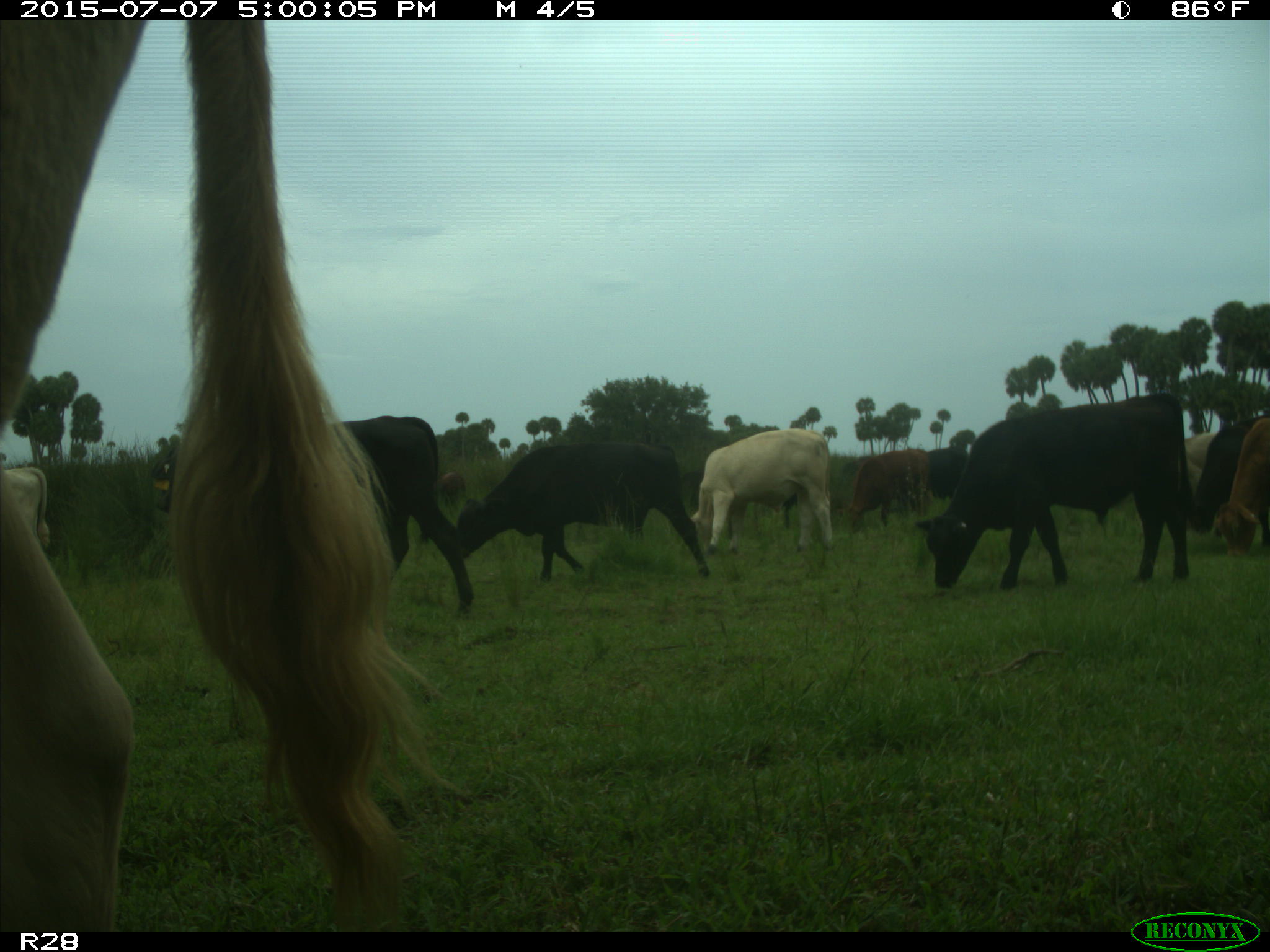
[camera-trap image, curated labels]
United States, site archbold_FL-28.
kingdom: Animalia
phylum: Chordata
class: Mammalia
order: Artiodactyla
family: Bovidae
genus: Bos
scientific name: Bos taurus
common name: domestic cow